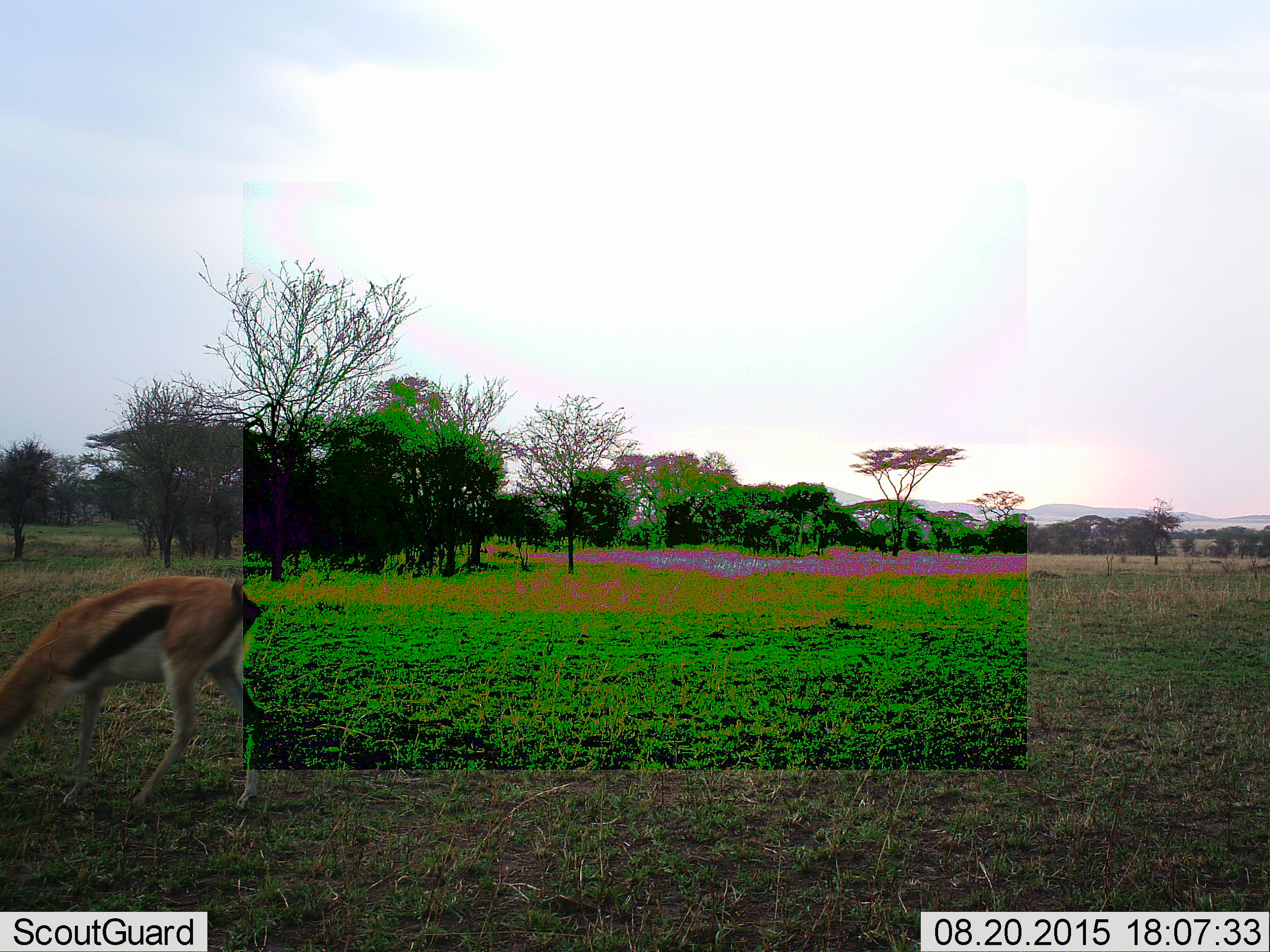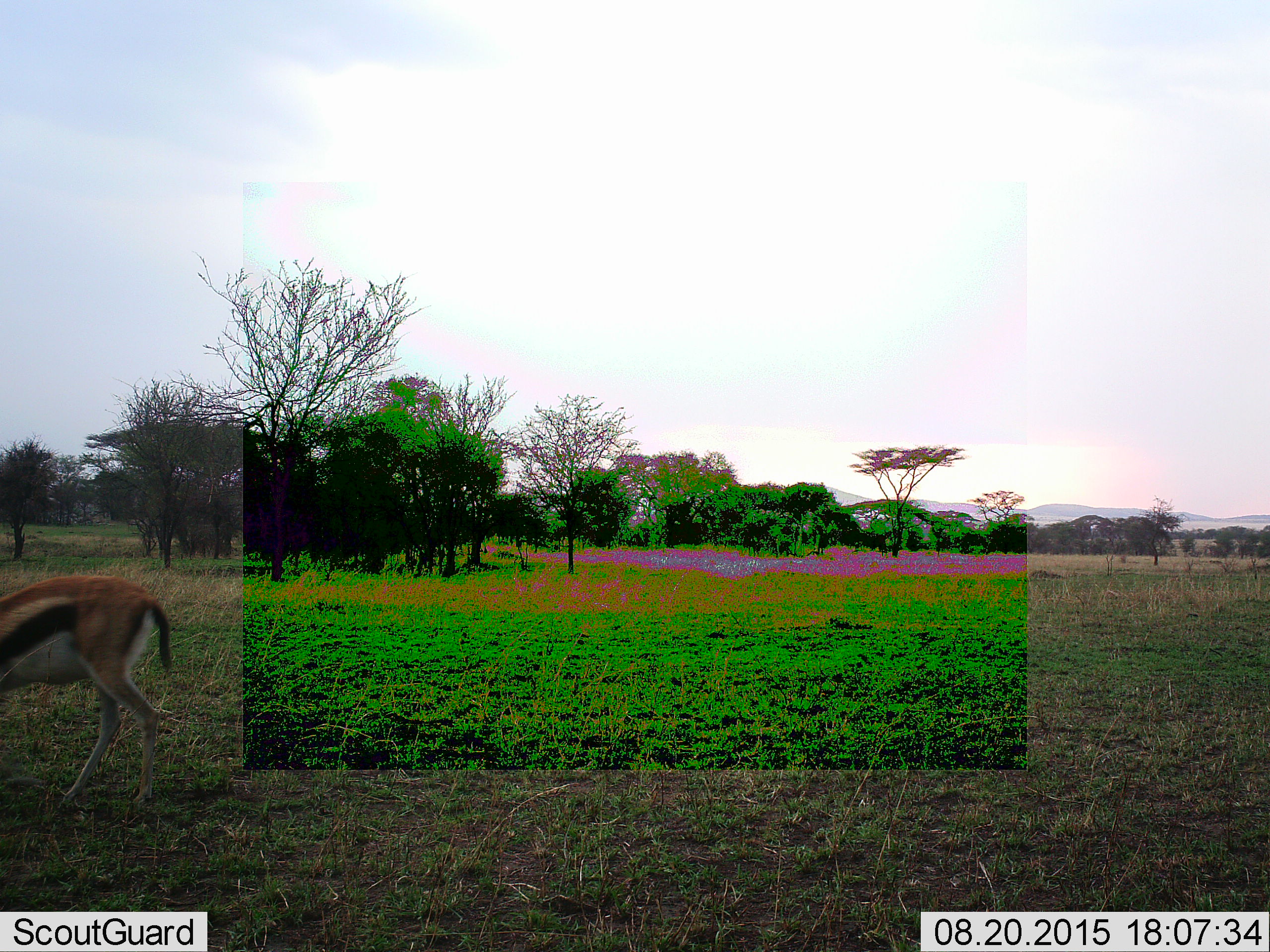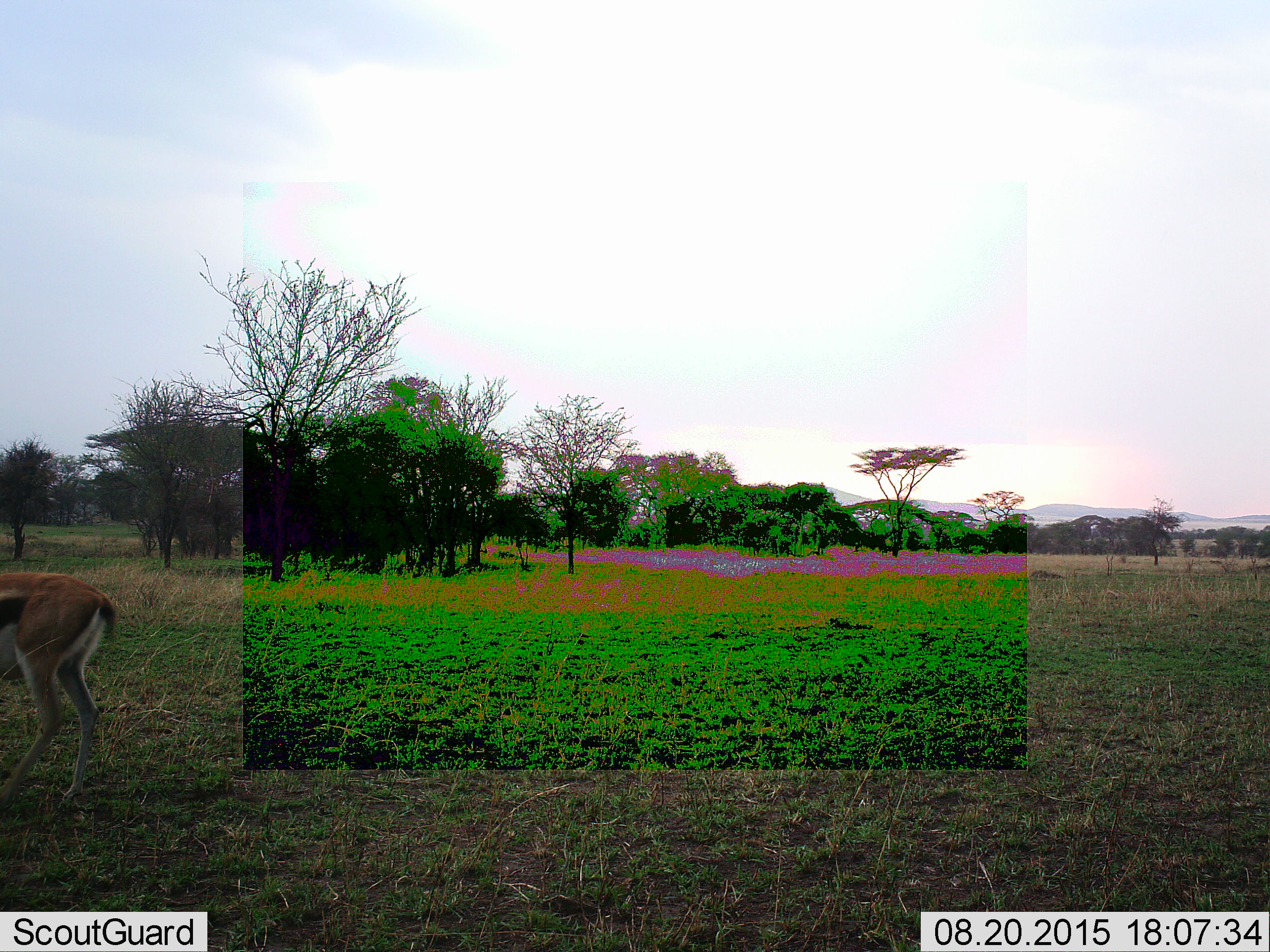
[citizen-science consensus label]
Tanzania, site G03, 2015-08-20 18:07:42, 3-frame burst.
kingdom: Animalia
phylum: Chordata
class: Mammalia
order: Artiodactyla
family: Bovidae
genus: Eudorcas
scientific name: Eudorcas thomsonii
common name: thomson's gazelle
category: gazellethomsons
Gazellethomsons (thomson's gazelle) (Eudorcas thomsonii), count 1. Behavior (volunteer vote fractions): standing 12%, resting 0%, moving 59%, interacting 0%. Young present (vote fraction): 0%. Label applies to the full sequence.